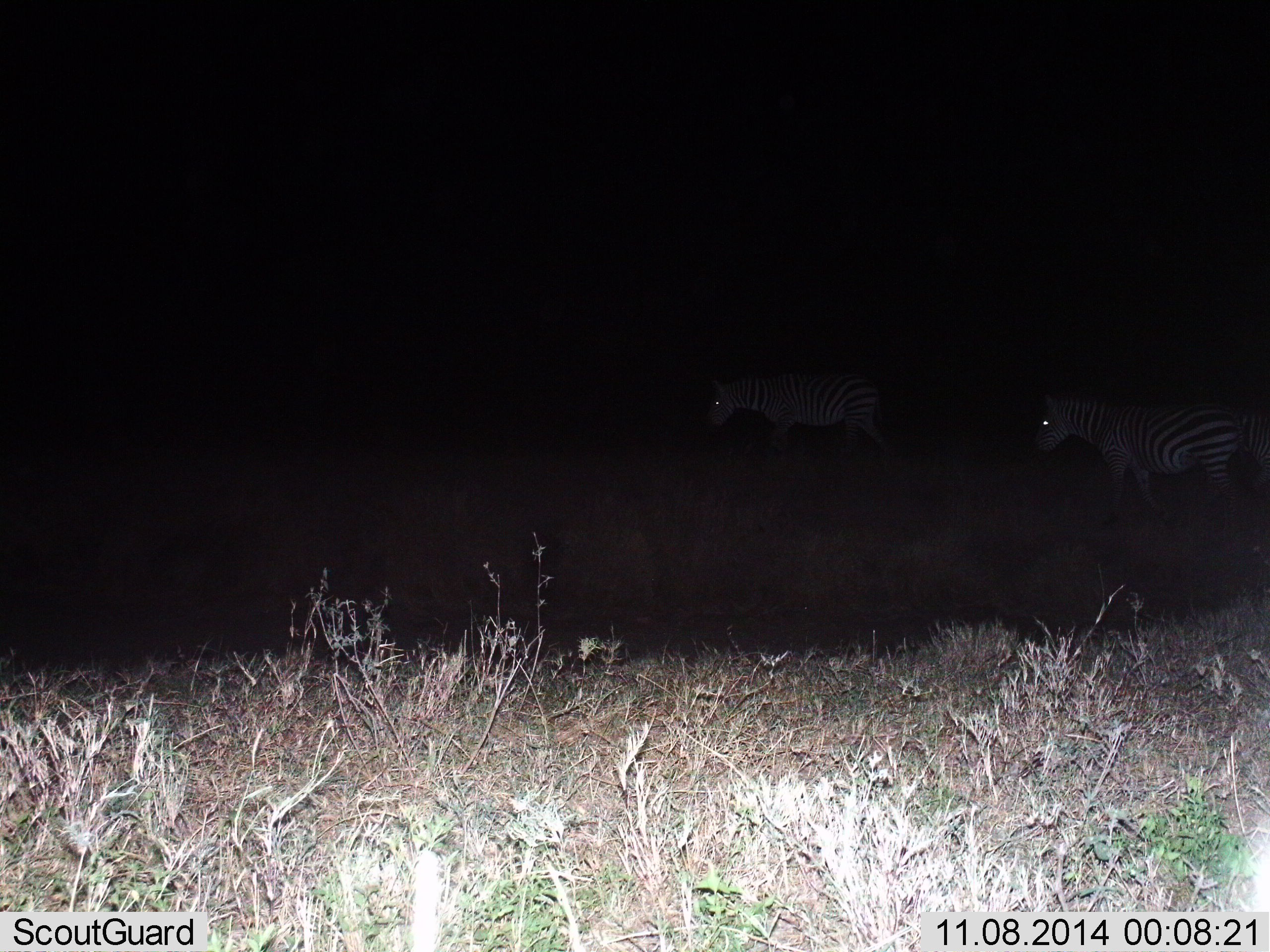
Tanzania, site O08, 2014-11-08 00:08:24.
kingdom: Animalia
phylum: Chordata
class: Mammalia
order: Perissodactyla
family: Equidae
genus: Equus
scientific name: Equus quagga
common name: plains zebra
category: zebra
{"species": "zebra (plains zebra) (Equus quagga)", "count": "2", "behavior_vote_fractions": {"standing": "30%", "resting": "10%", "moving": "60%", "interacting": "0%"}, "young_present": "0%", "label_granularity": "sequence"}